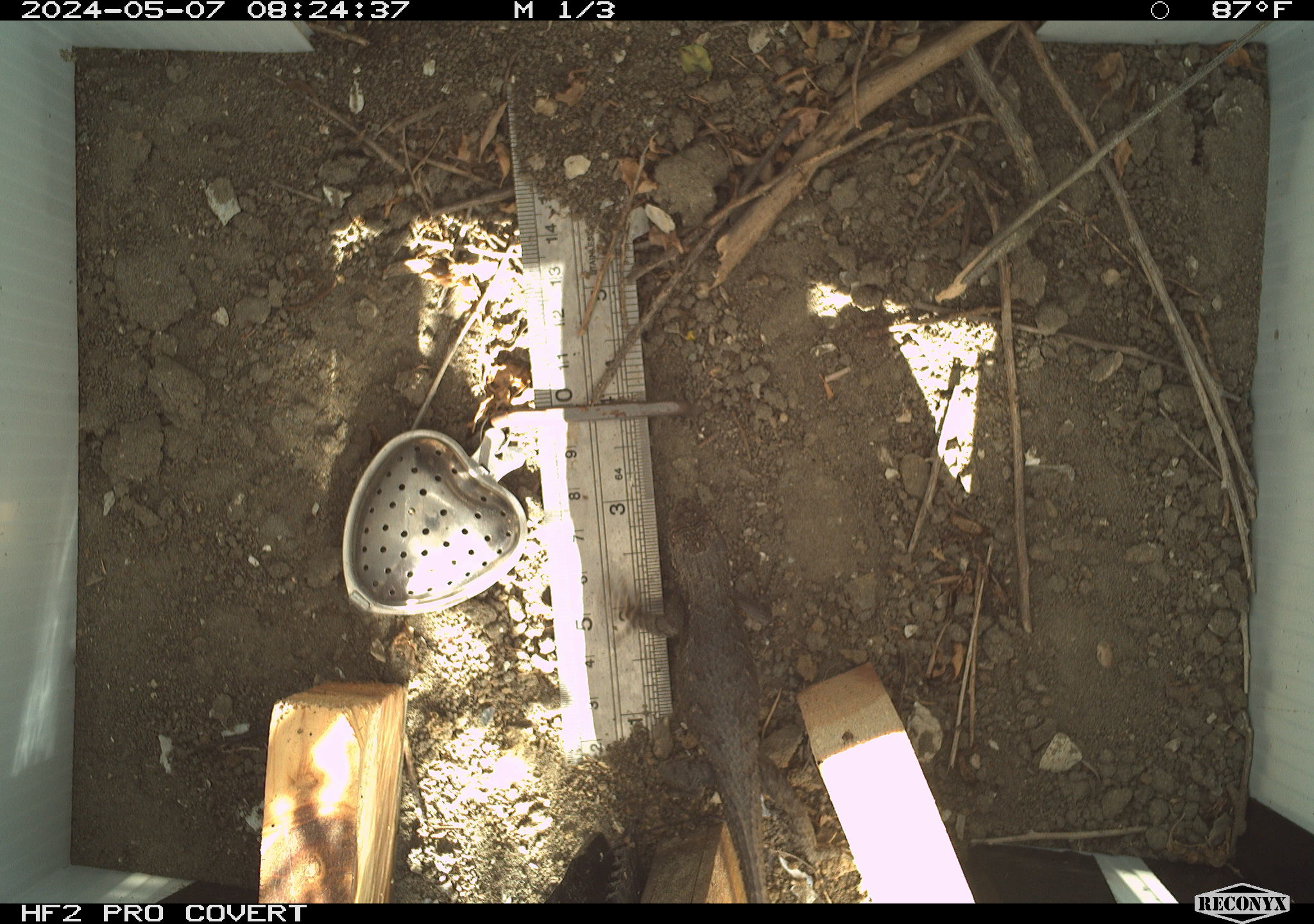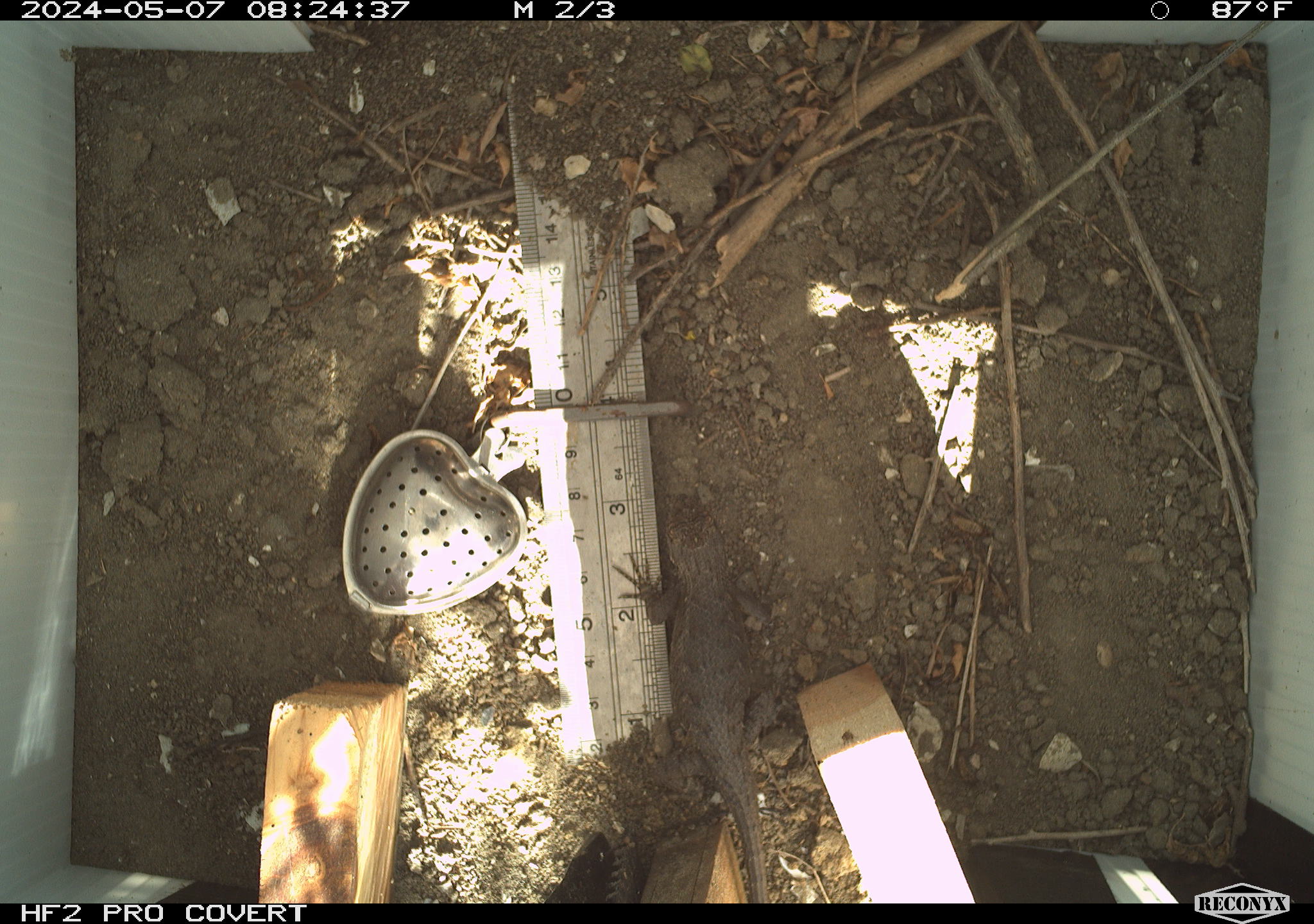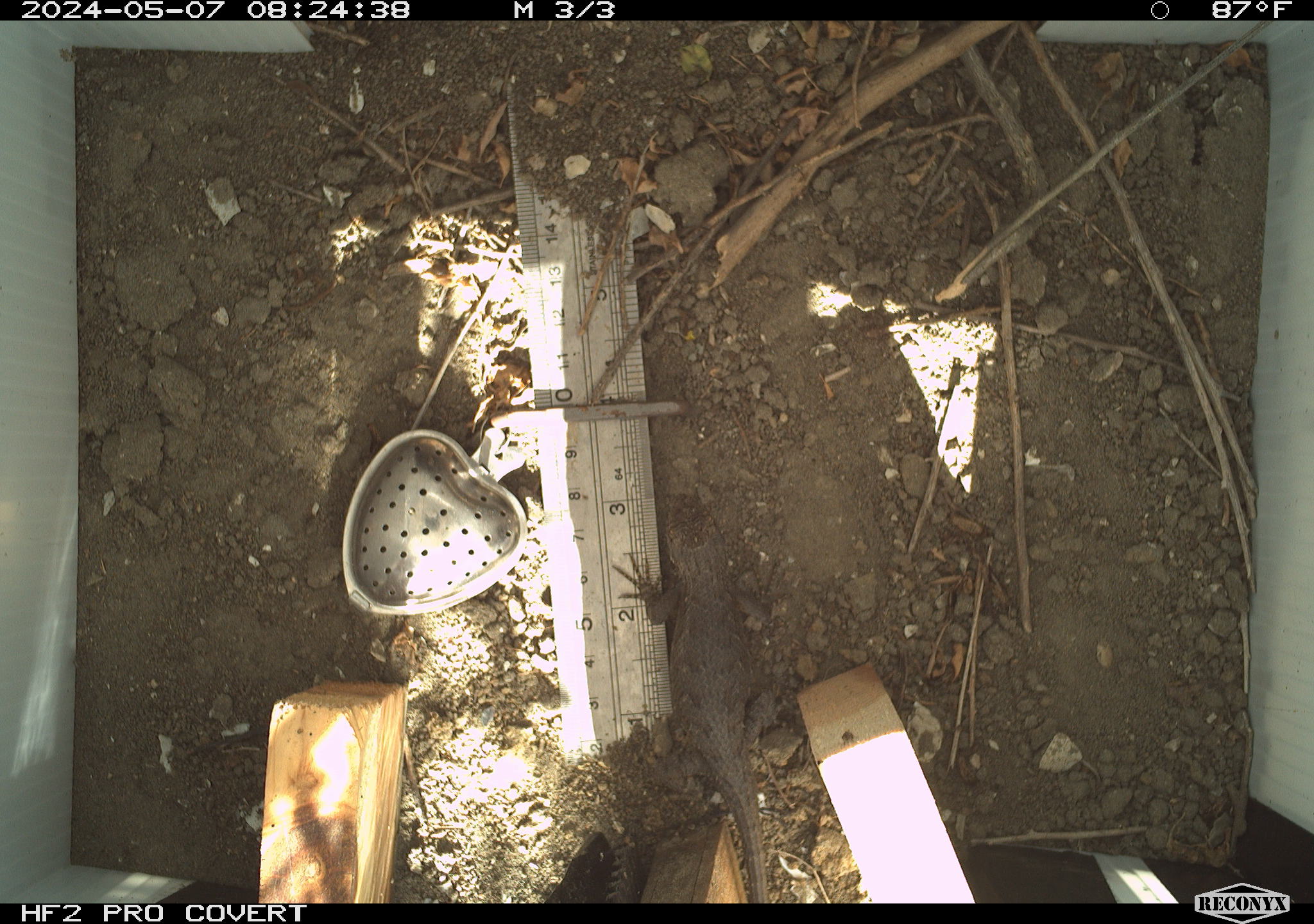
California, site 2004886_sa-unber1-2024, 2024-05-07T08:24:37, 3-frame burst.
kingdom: Animalia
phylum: Chordata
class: Reptilia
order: Squamata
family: Phrynosomatidae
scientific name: Phrynosomatidae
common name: phrynosomatid lizards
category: phrynosomatidae family